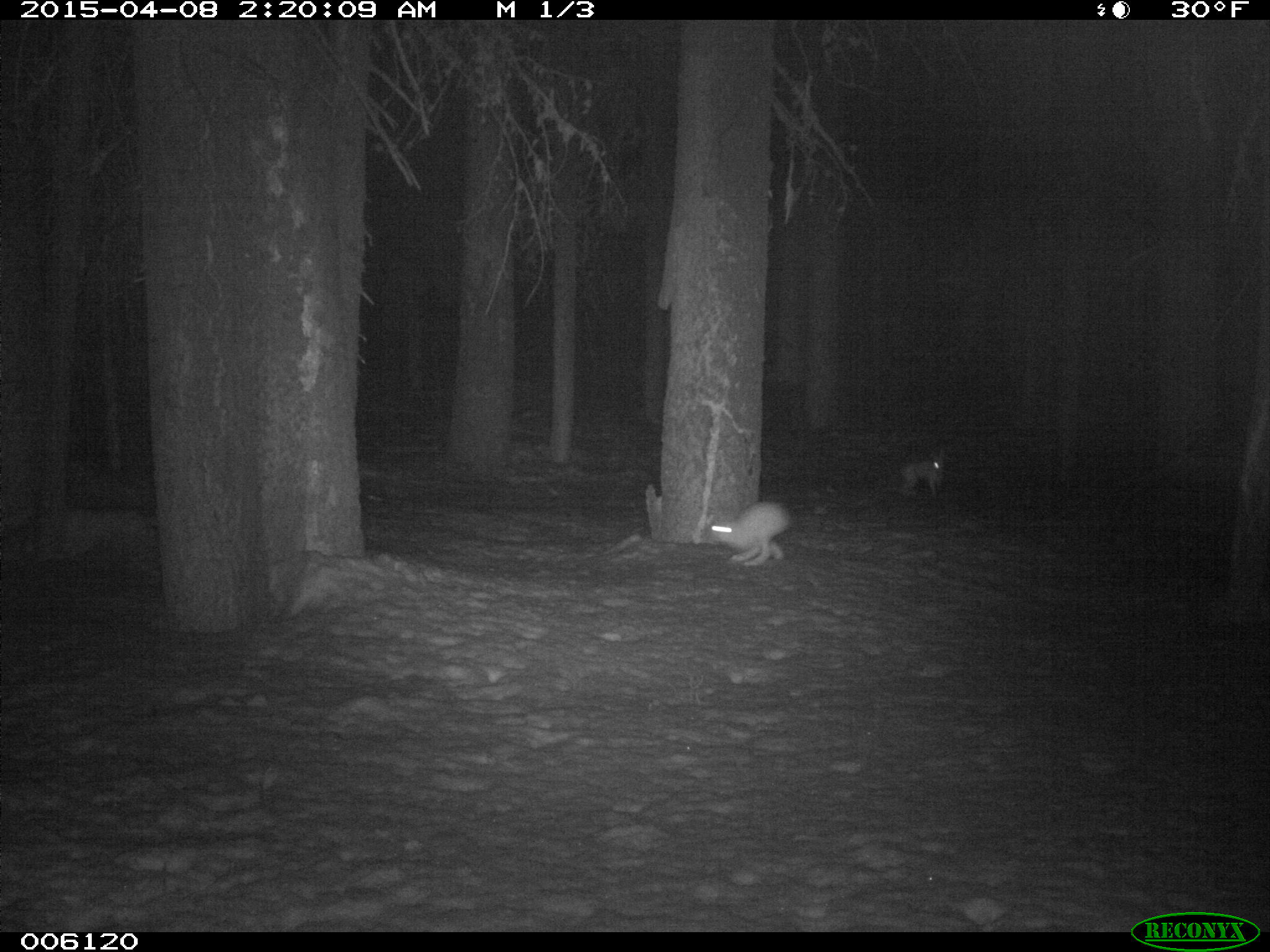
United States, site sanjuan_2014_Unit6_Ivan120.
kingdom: Animalia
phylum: Chordata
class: Mammalia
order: Lagomorpha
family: Leporidae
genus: Lepus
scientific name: Lepus americanus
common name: snowshoe hare